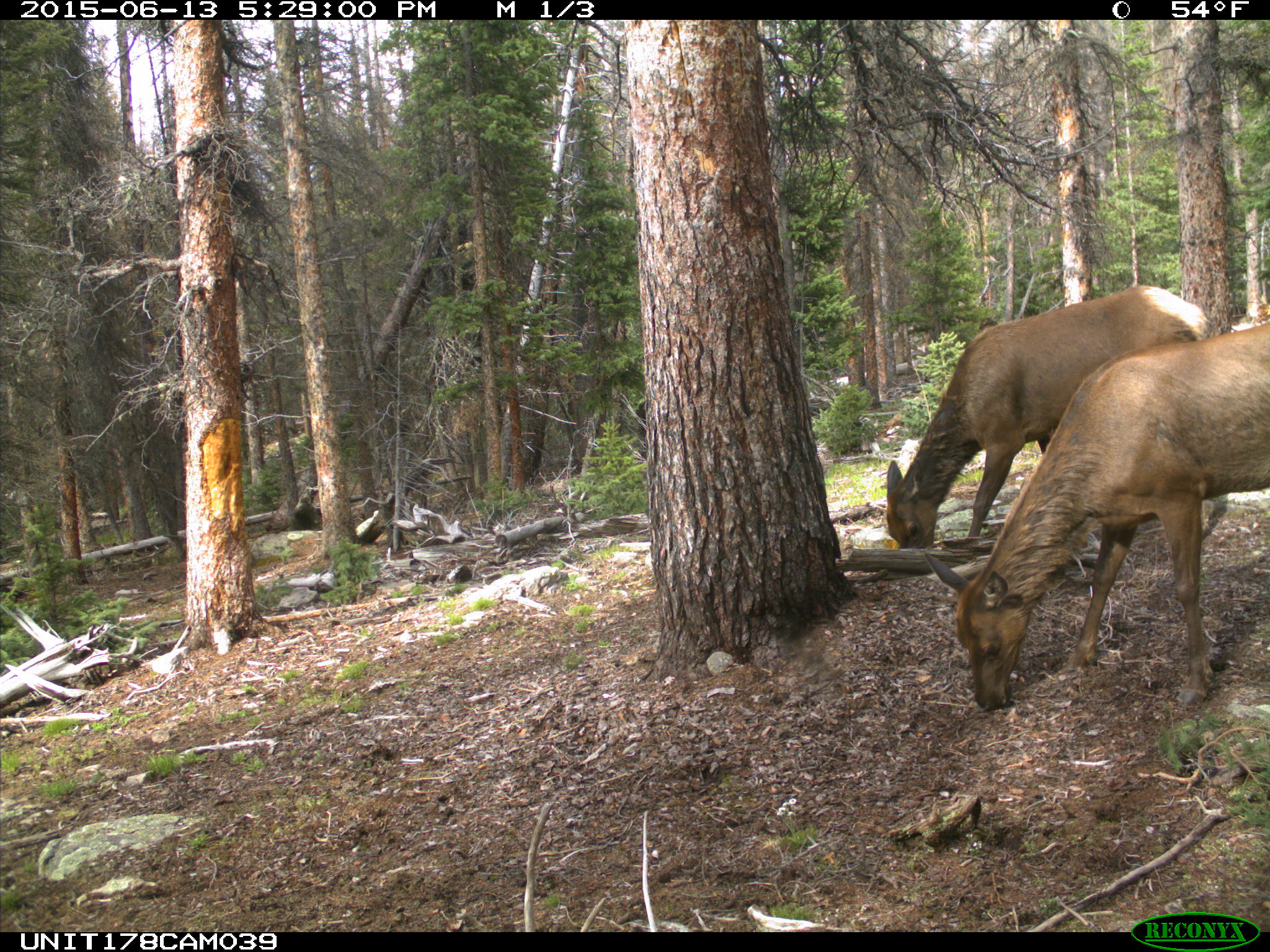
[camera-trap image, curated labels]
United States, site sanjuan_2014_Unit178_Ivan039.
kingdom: Animalia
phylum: Chordata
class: Mammalia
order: Artiodactyla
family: Cervidae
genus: Cervus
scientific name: Cervus elaphus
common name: red deer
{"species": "Cervus elaphus (red deer)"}